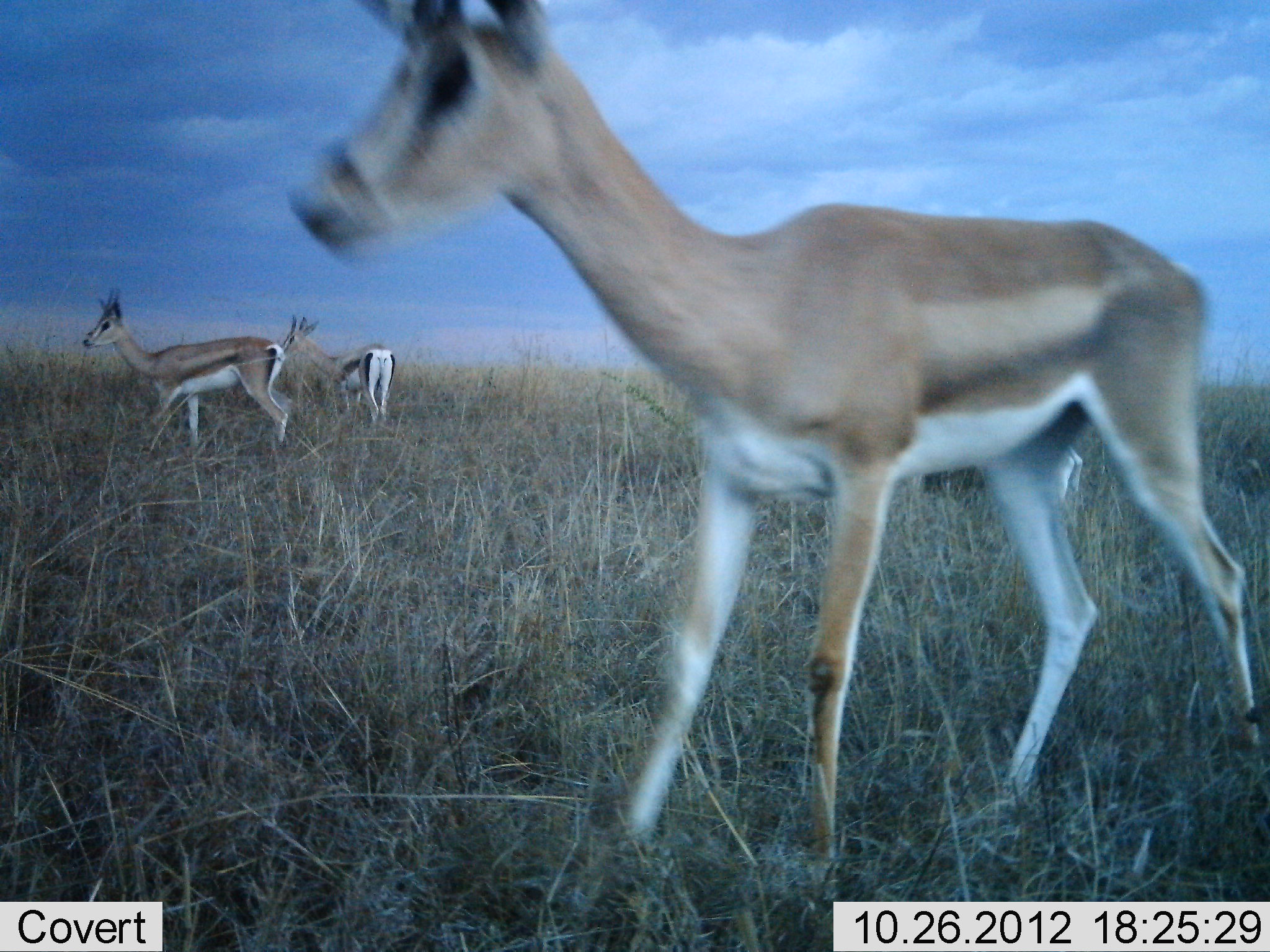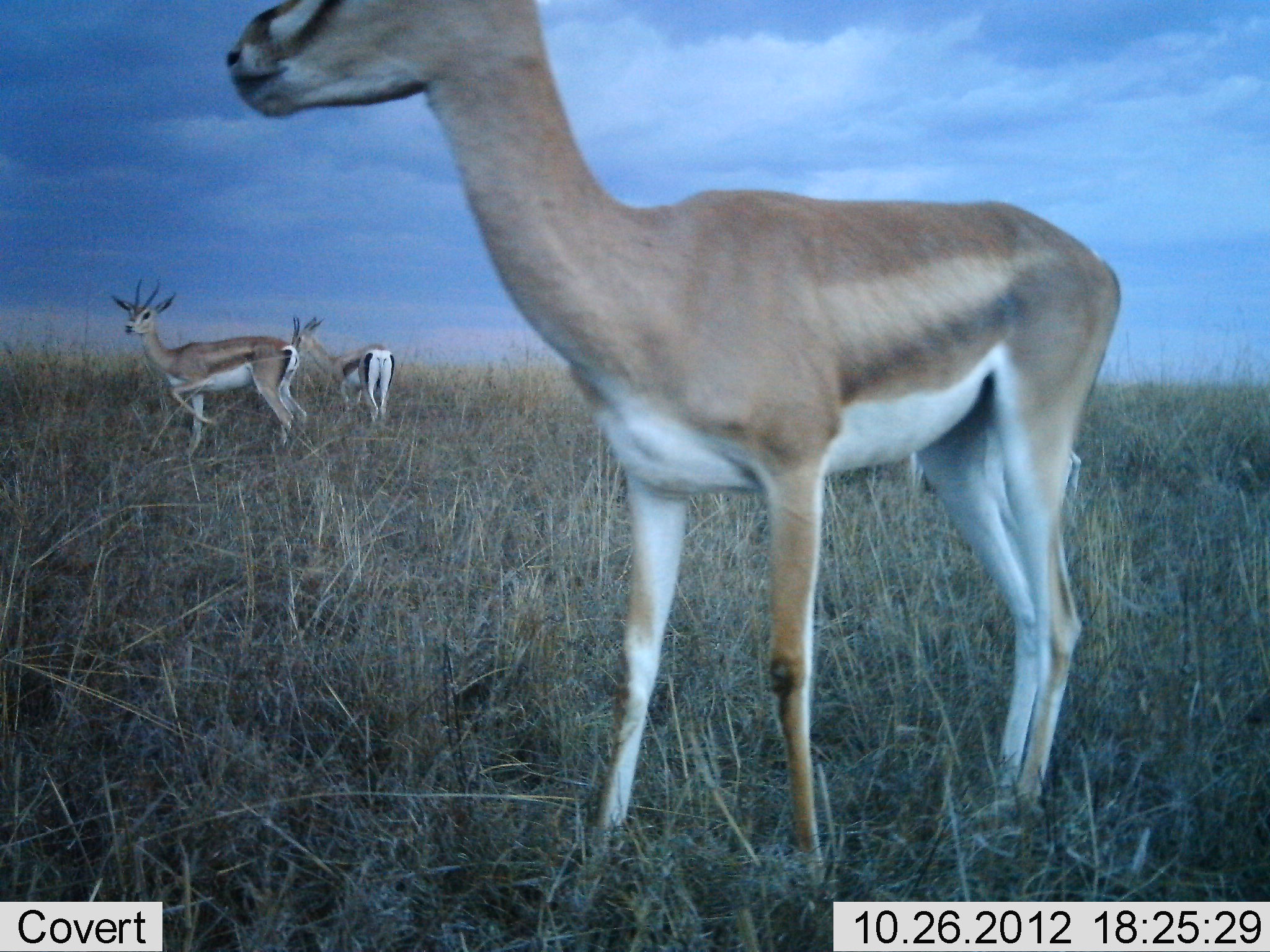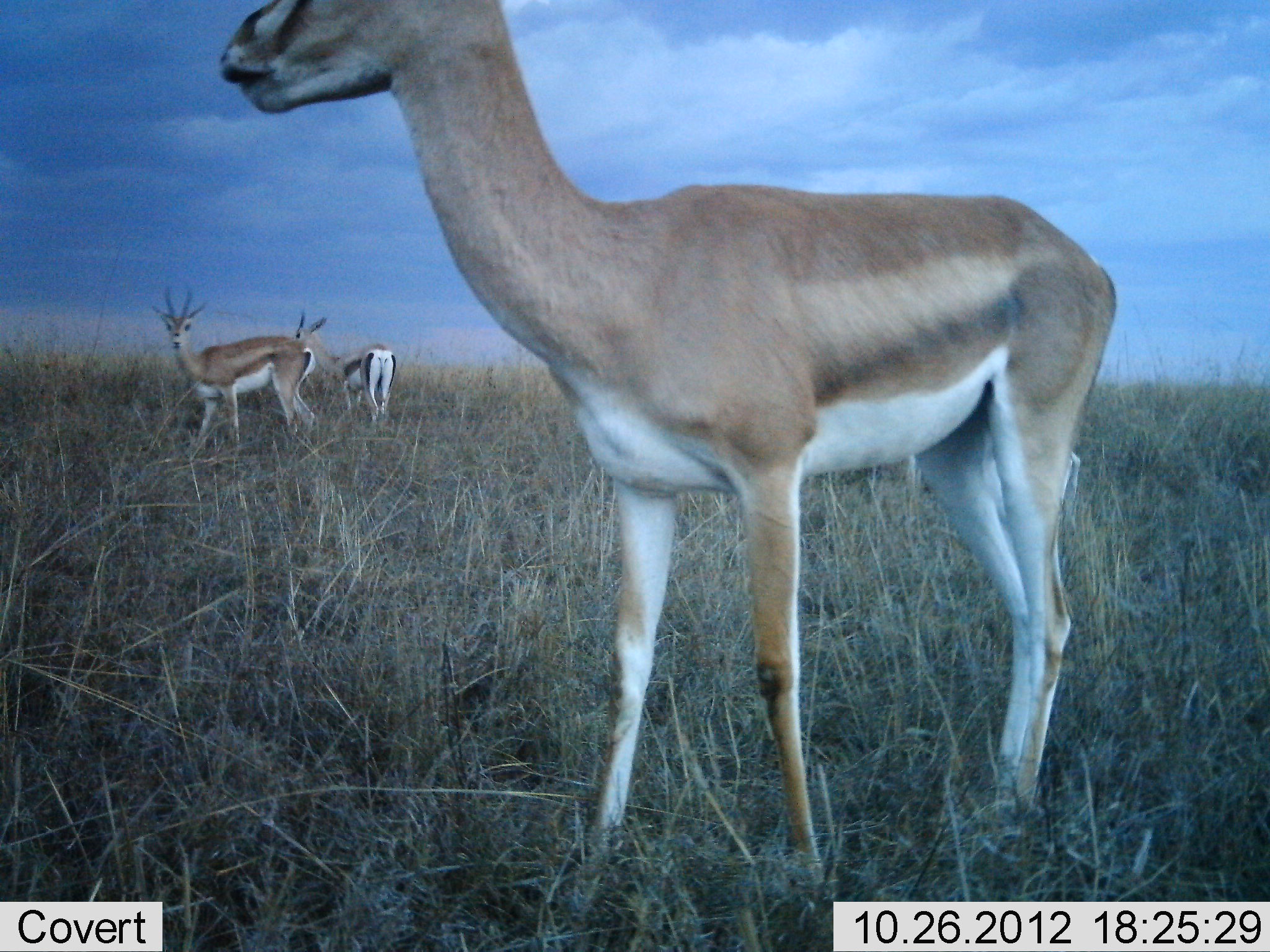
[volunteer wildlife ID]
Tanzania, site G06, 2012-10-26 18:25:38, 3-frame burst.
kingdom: Animalia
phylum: Chordata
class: Mammalia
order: Artiodactyla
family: Bovidae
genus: Nanger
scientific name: Nanger granti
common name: grant's gazelle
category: gazellegrants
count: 3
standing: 92%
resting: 0%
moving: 42%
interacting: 0%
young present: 0%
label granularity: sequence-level